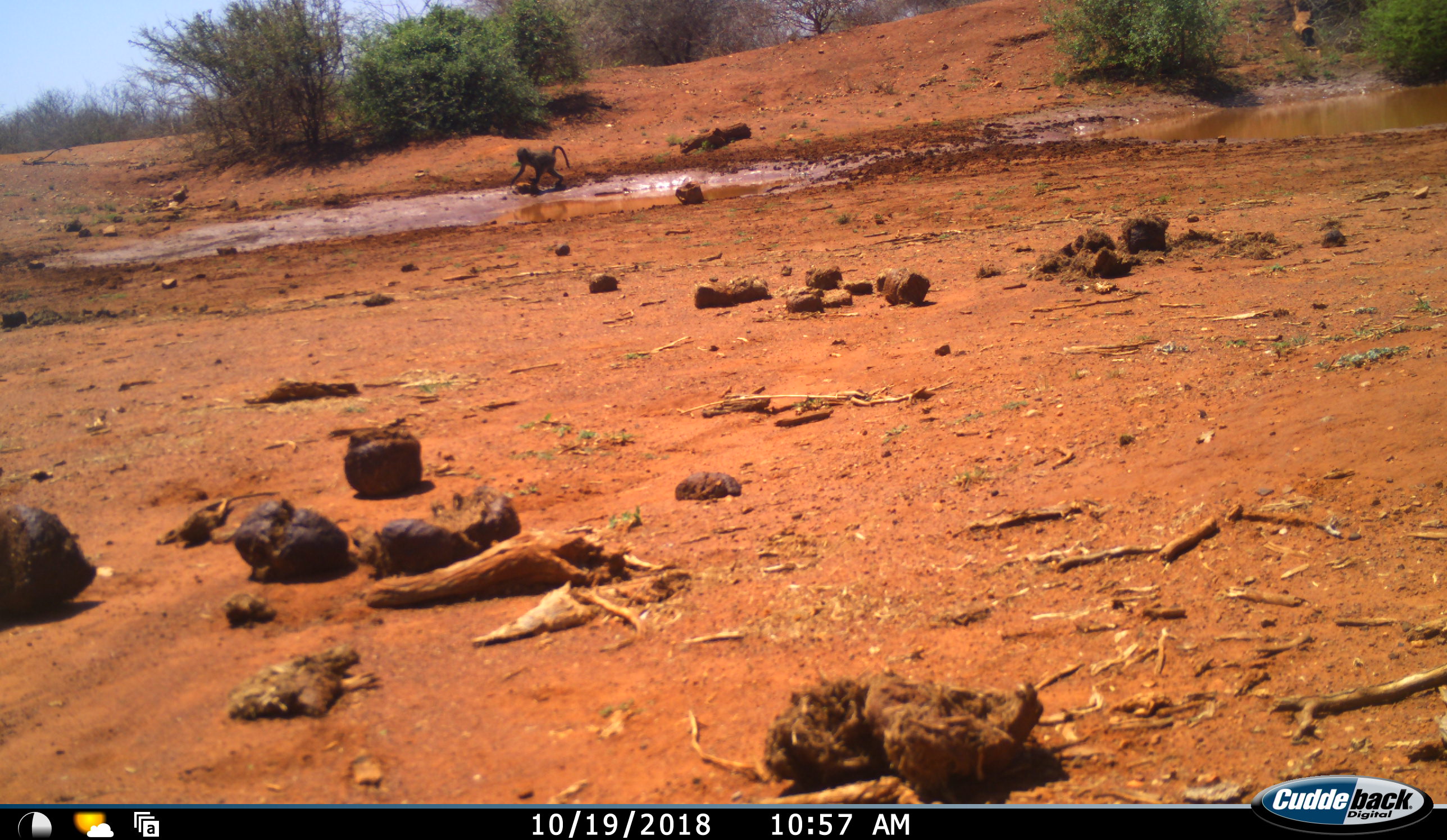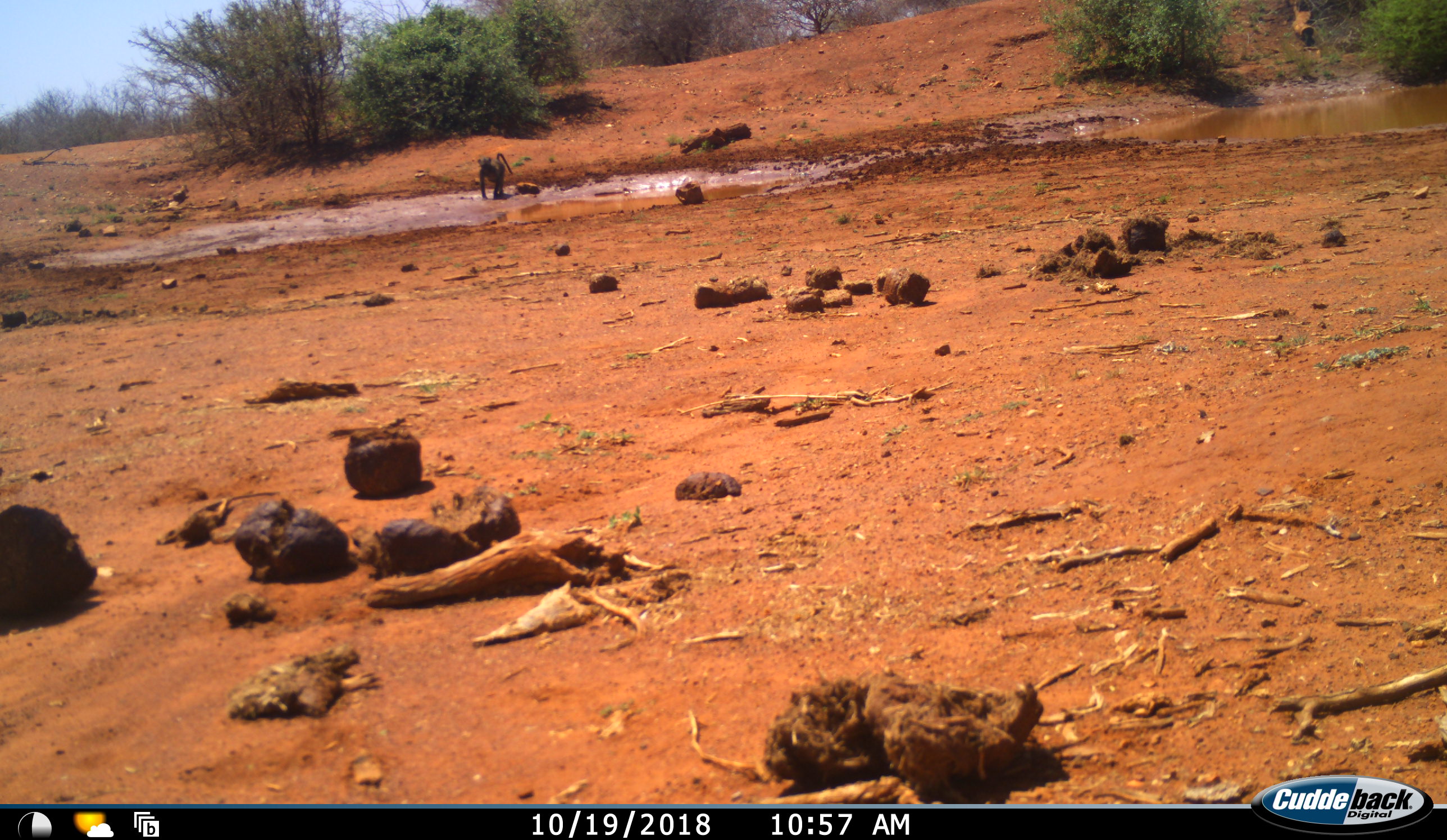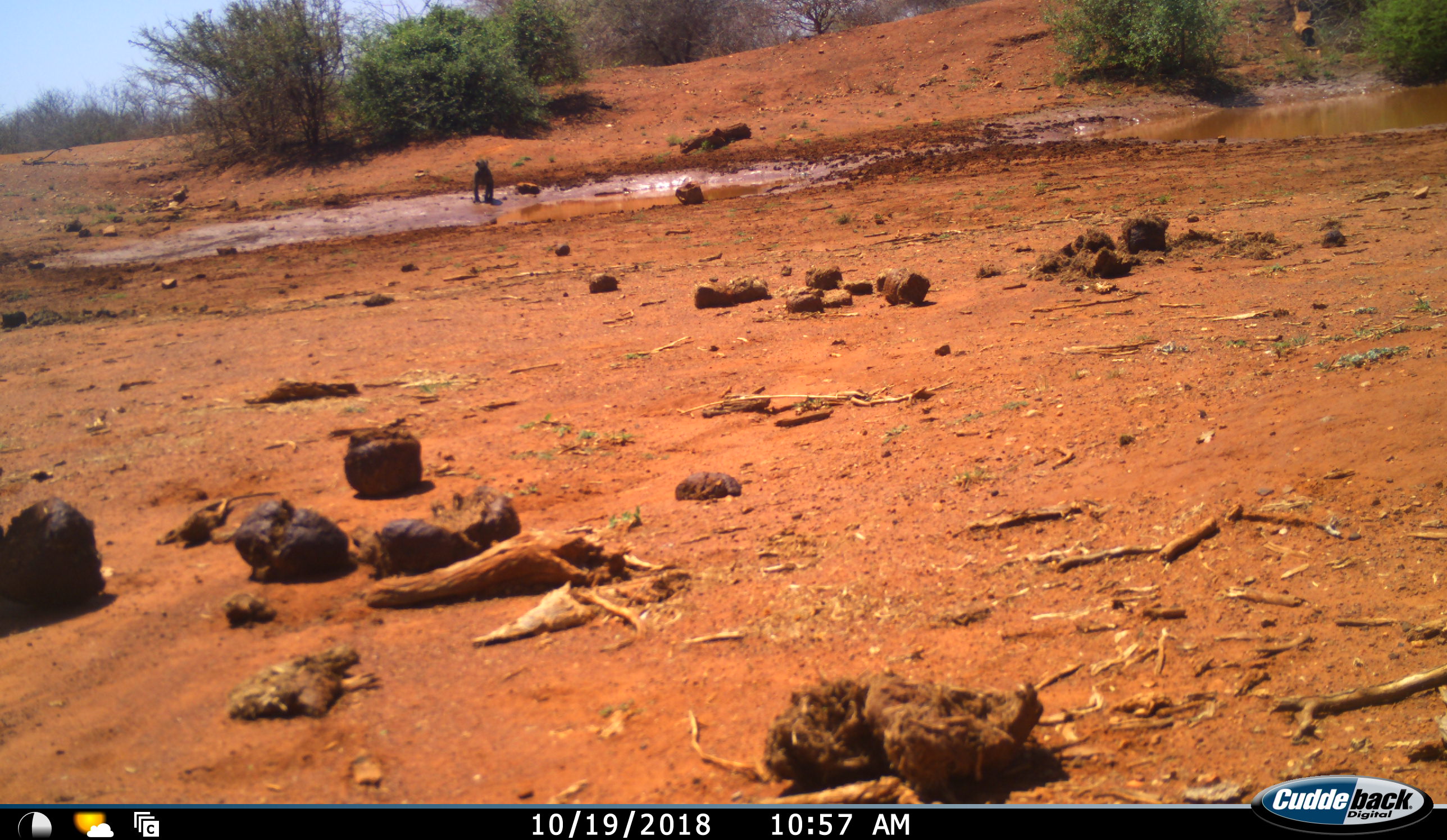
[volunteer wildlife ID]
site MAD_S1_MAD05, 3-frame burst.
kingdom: Animalia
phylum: Chordata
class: Mammalia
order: Primates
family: Cercopithecidae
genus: Papio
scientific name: Papio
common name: baboon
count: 1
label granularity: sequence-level